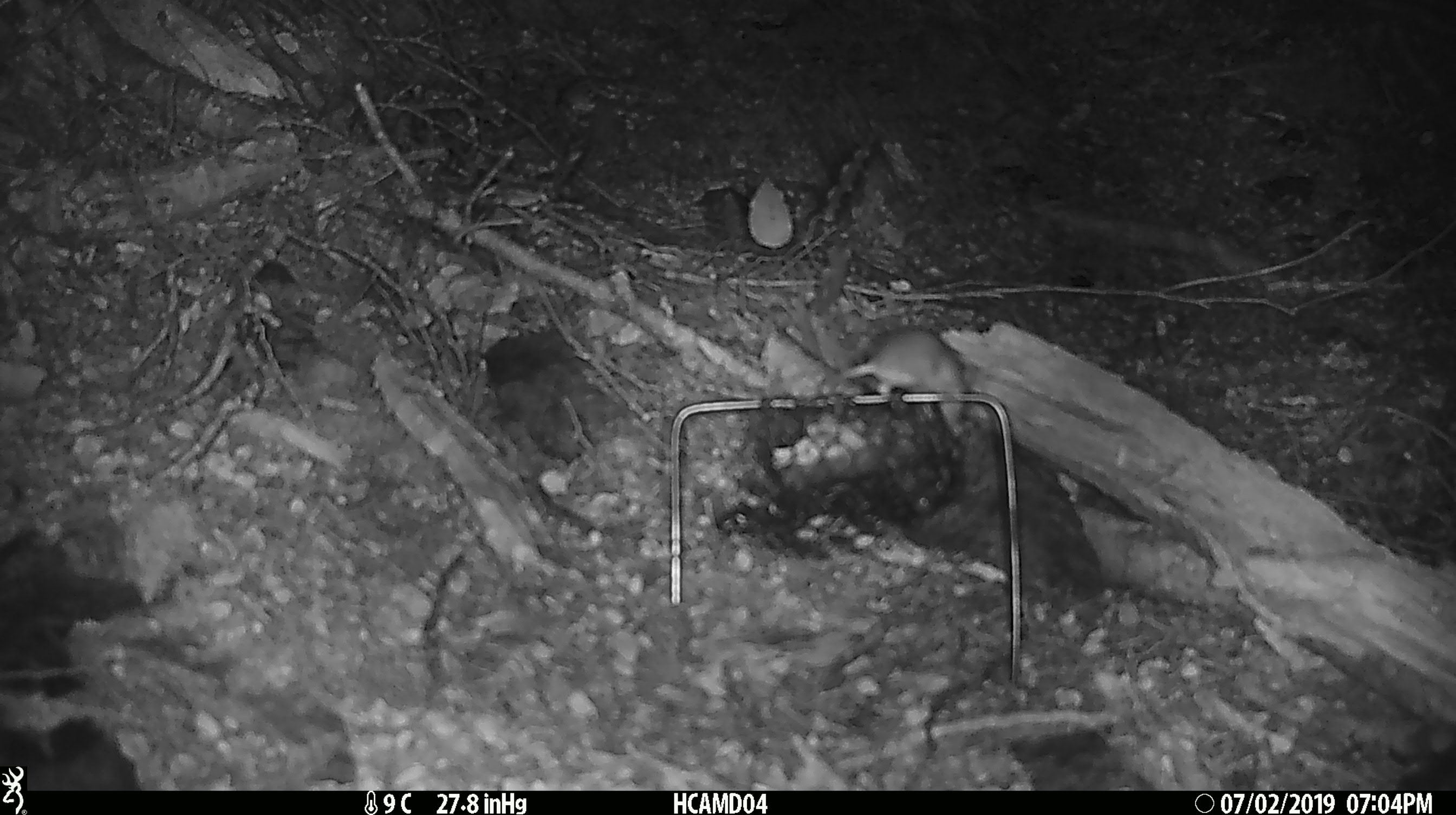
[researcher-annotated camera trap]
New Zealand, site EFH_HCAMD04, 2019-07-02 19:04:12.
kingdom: Animalia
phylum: Chordata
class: Mammalia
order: Rodentia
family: Muridae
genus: Mus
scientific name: Mus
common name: mouse